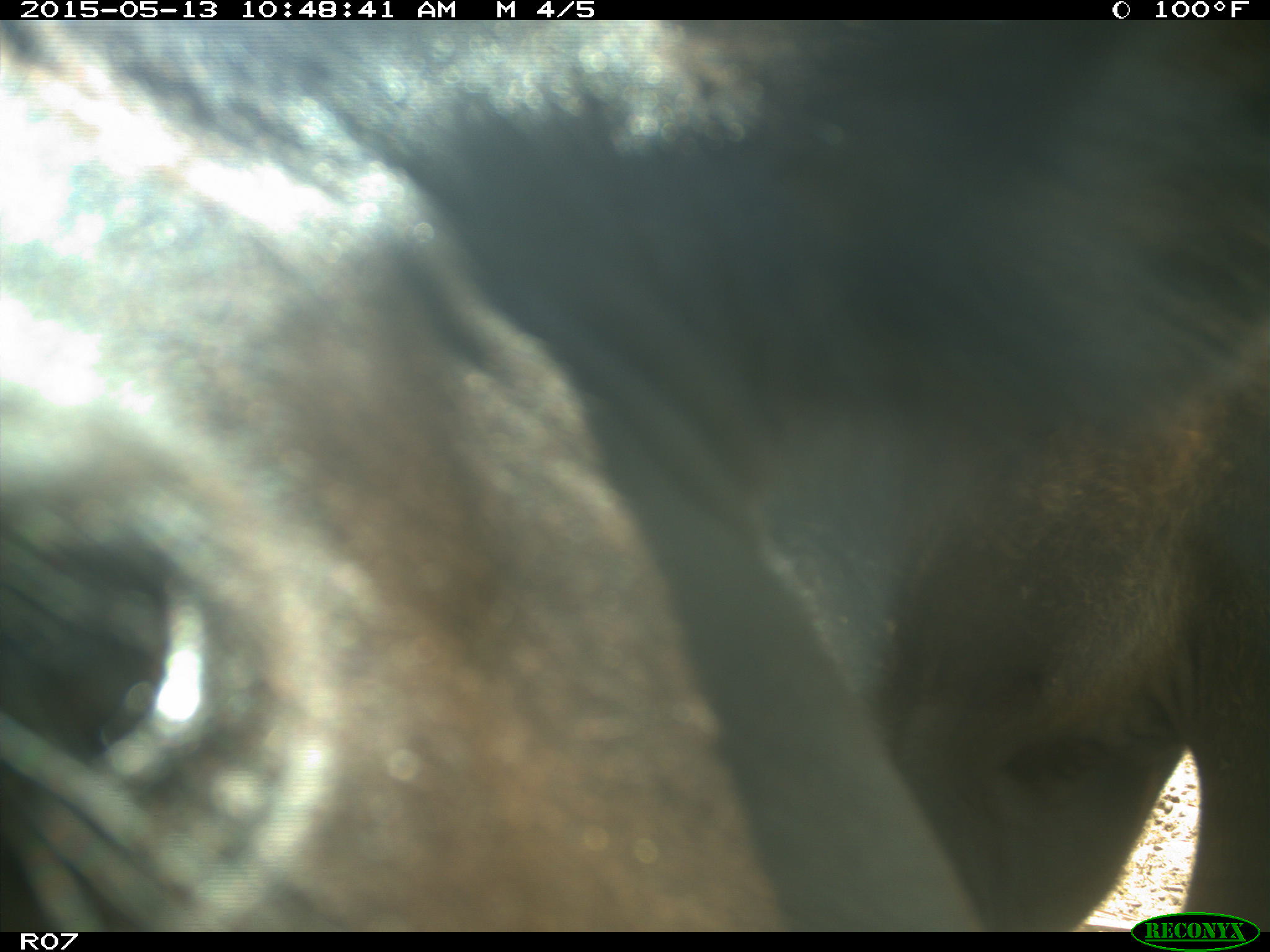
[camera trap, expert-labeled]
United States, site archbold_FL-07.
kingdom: Animalia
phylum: Chordata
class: Mammalia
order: Artiodactyla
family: Bovidae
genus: Bos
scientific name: Bos taurus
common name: domestic cow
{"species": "Bos taurus (domestic cow)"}